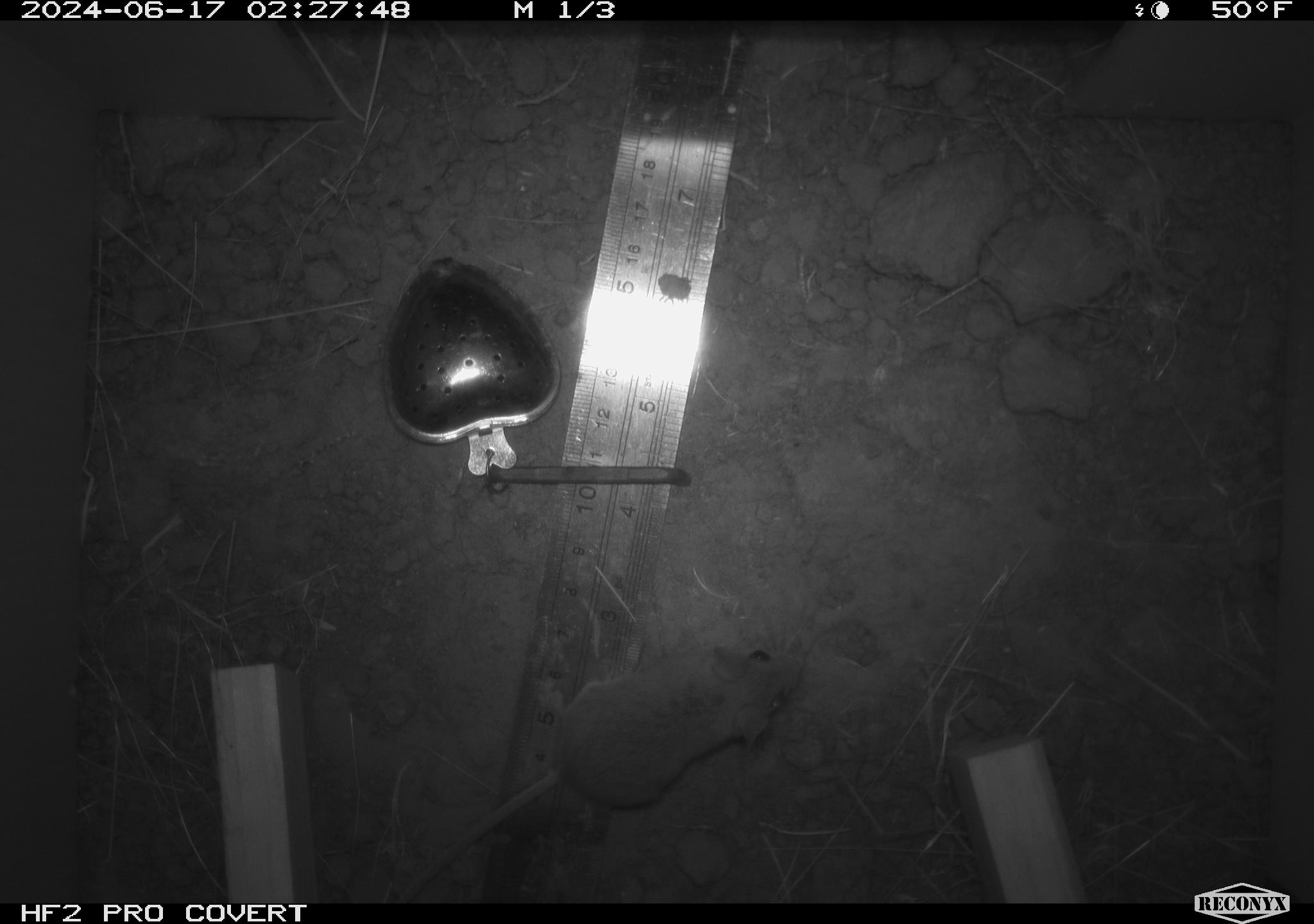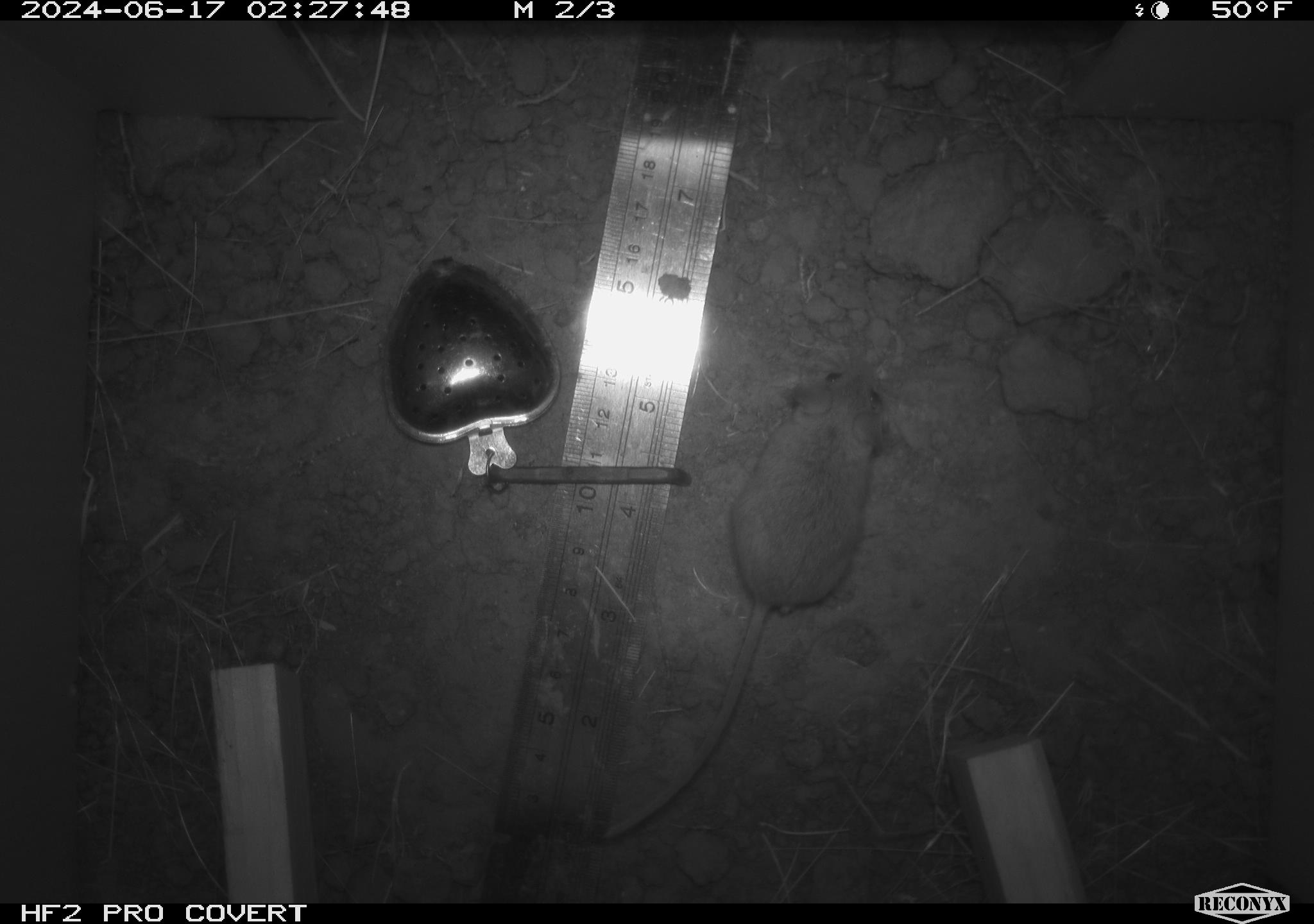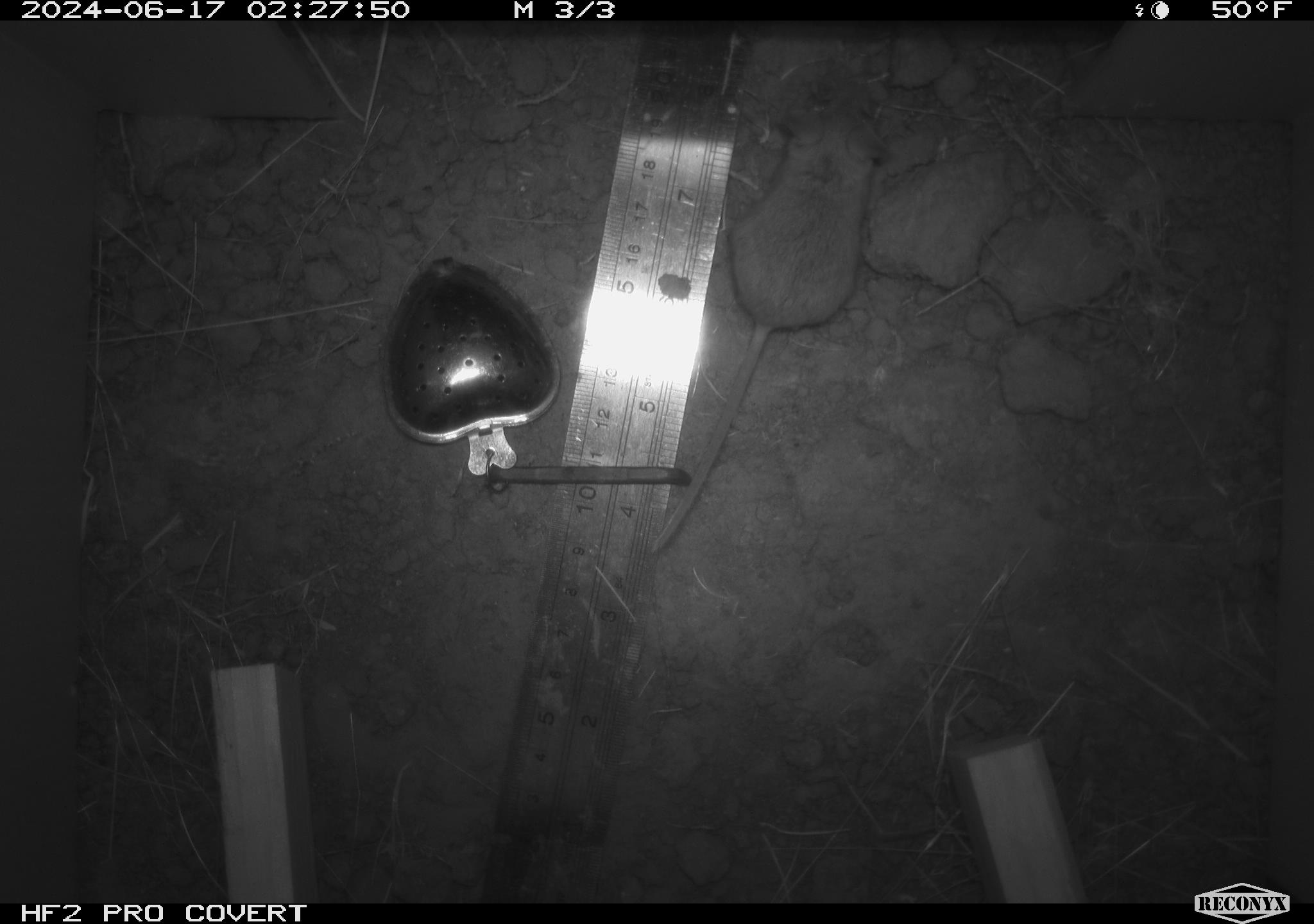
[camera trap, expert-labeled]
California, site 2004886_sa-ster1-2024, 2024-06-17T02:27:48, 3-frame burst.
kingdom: Animalia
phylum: Chordata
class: Mammalia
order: Rodentia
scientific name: Rodentia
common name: mouse species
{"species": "mouse species (Rodentia)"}